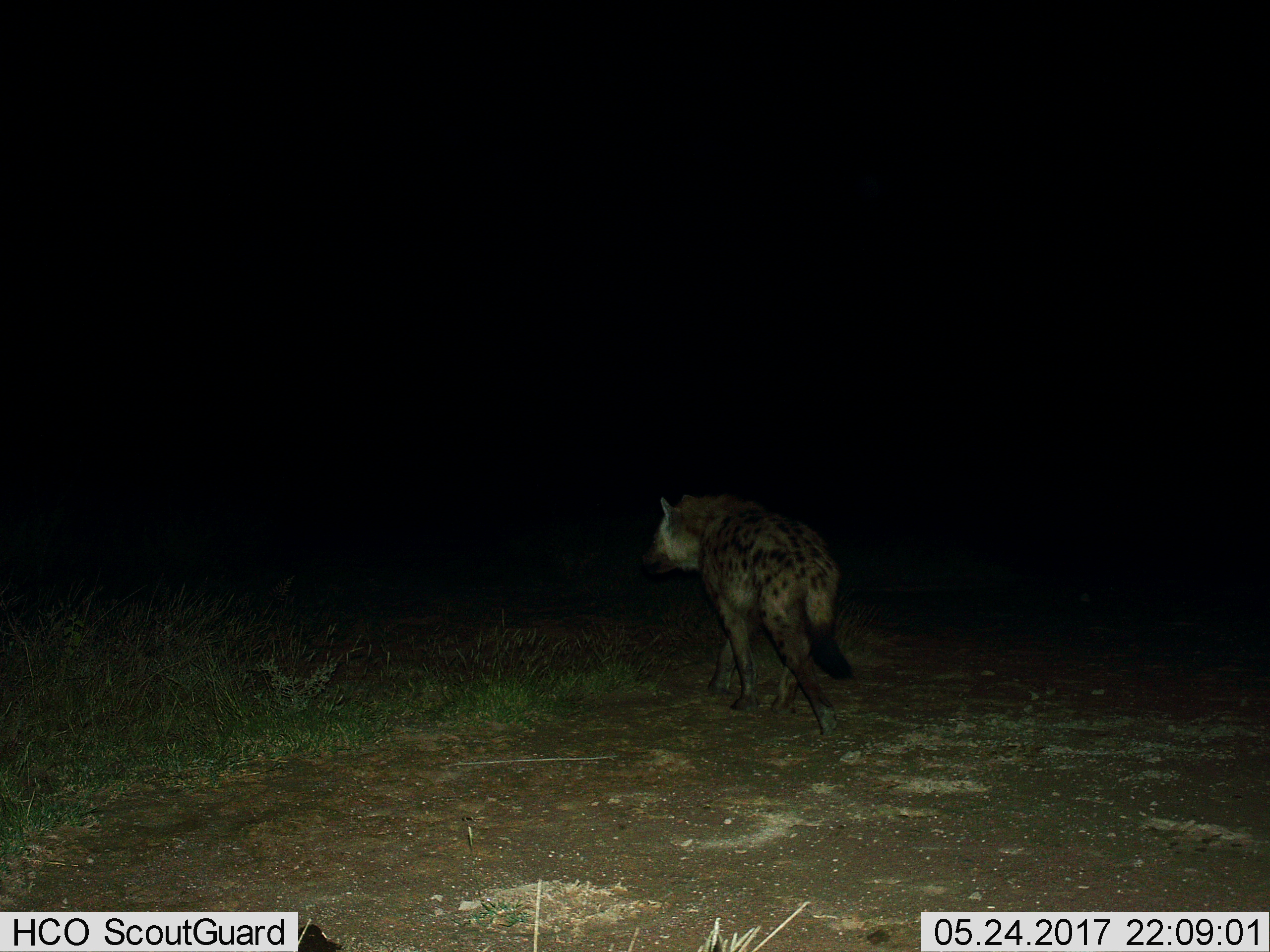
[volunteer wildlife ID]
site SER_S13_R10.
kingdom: Animalia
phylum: Chordata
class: Mammalia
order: Carnivora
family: Hyaenidae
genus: Crocuta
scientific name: Crocuta crocuta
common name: spotted hyena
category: hyenaspotted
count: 1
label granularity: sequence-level